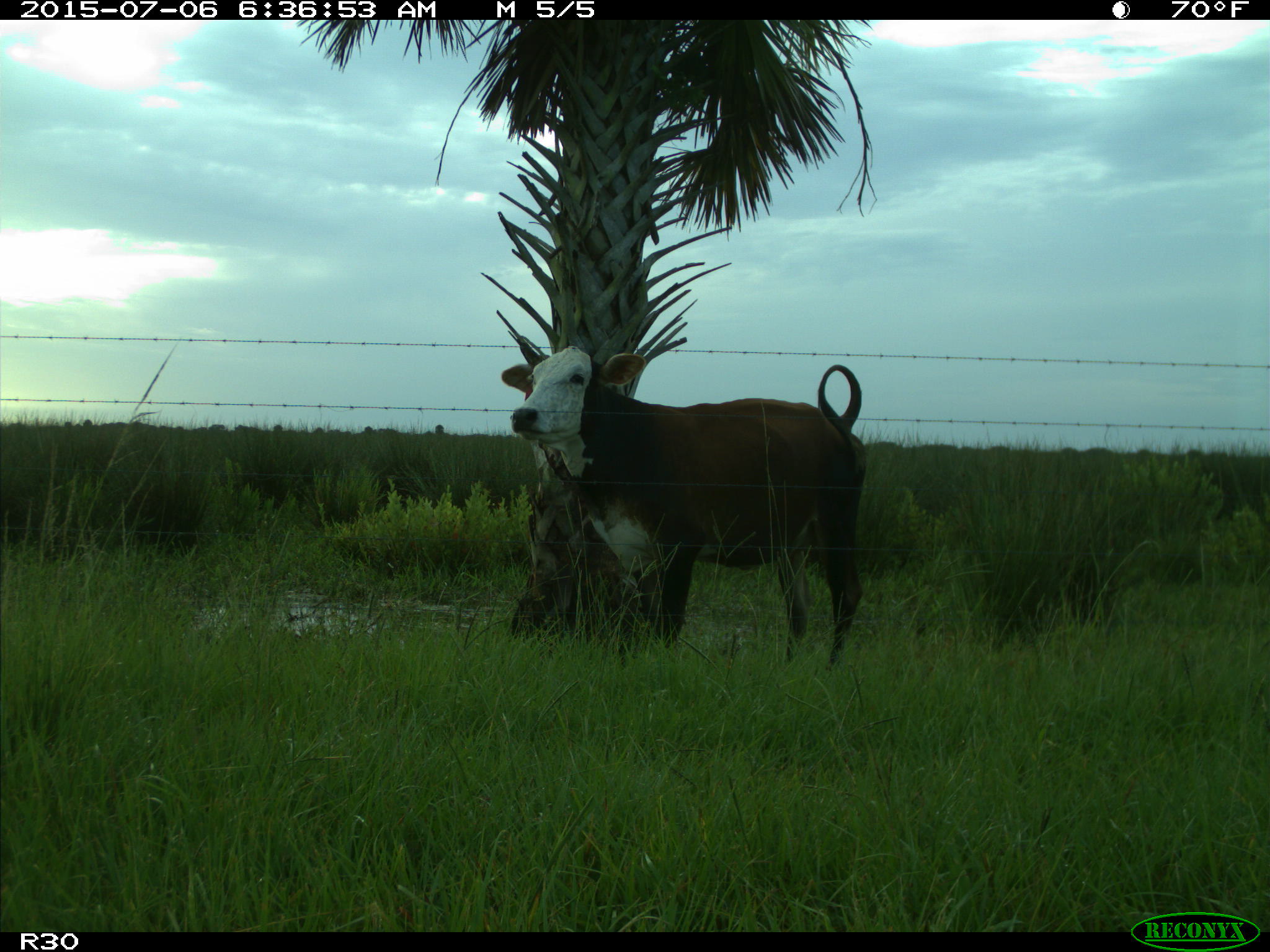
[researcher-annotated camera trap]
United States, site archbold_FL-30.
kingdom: Animalia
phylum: Chordata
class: Mammalia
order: Artiodactyla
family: Bovidae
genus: Bos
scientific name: Bos taurus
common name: domestic cow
Bos taurus (domestic cow).